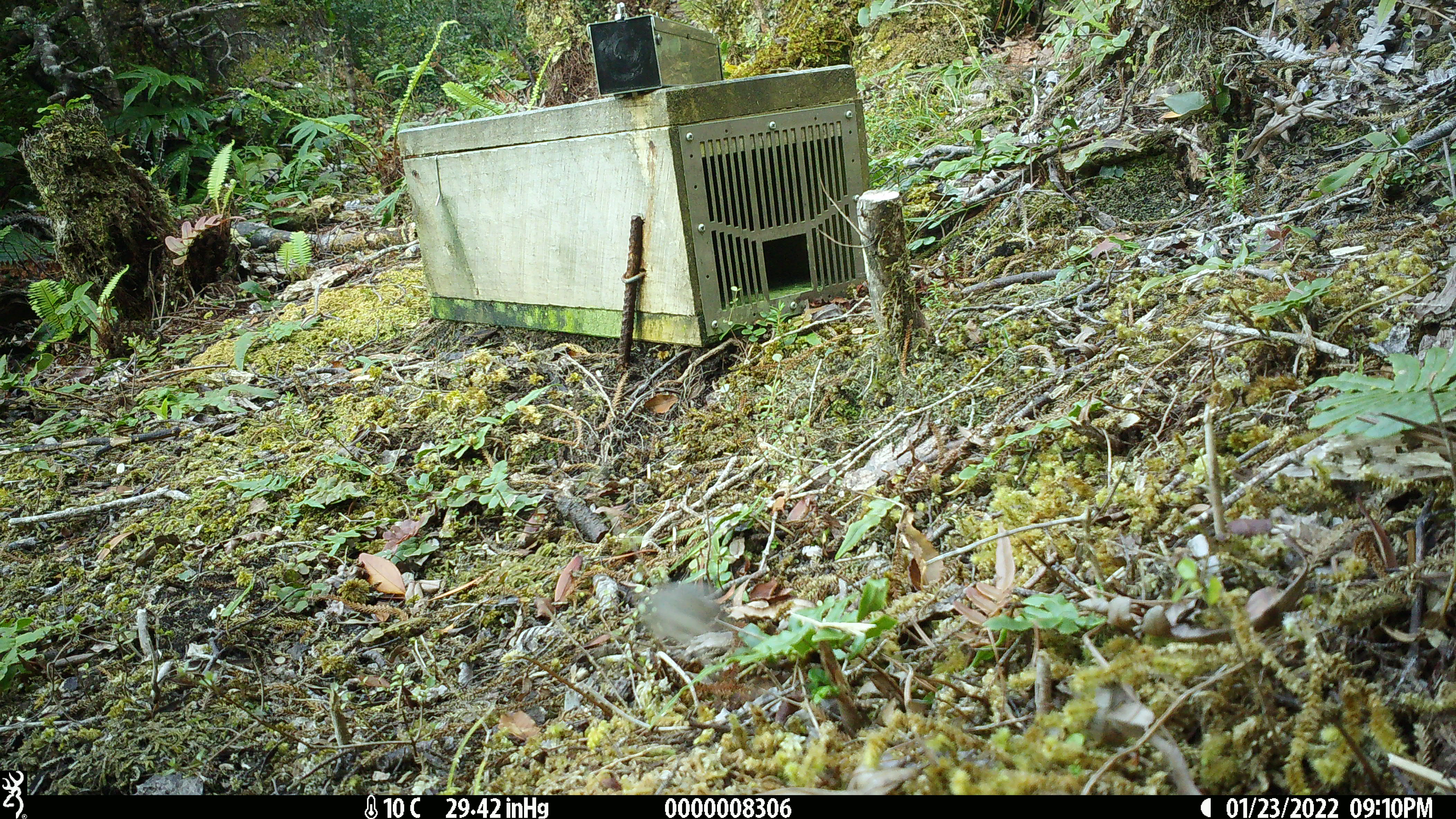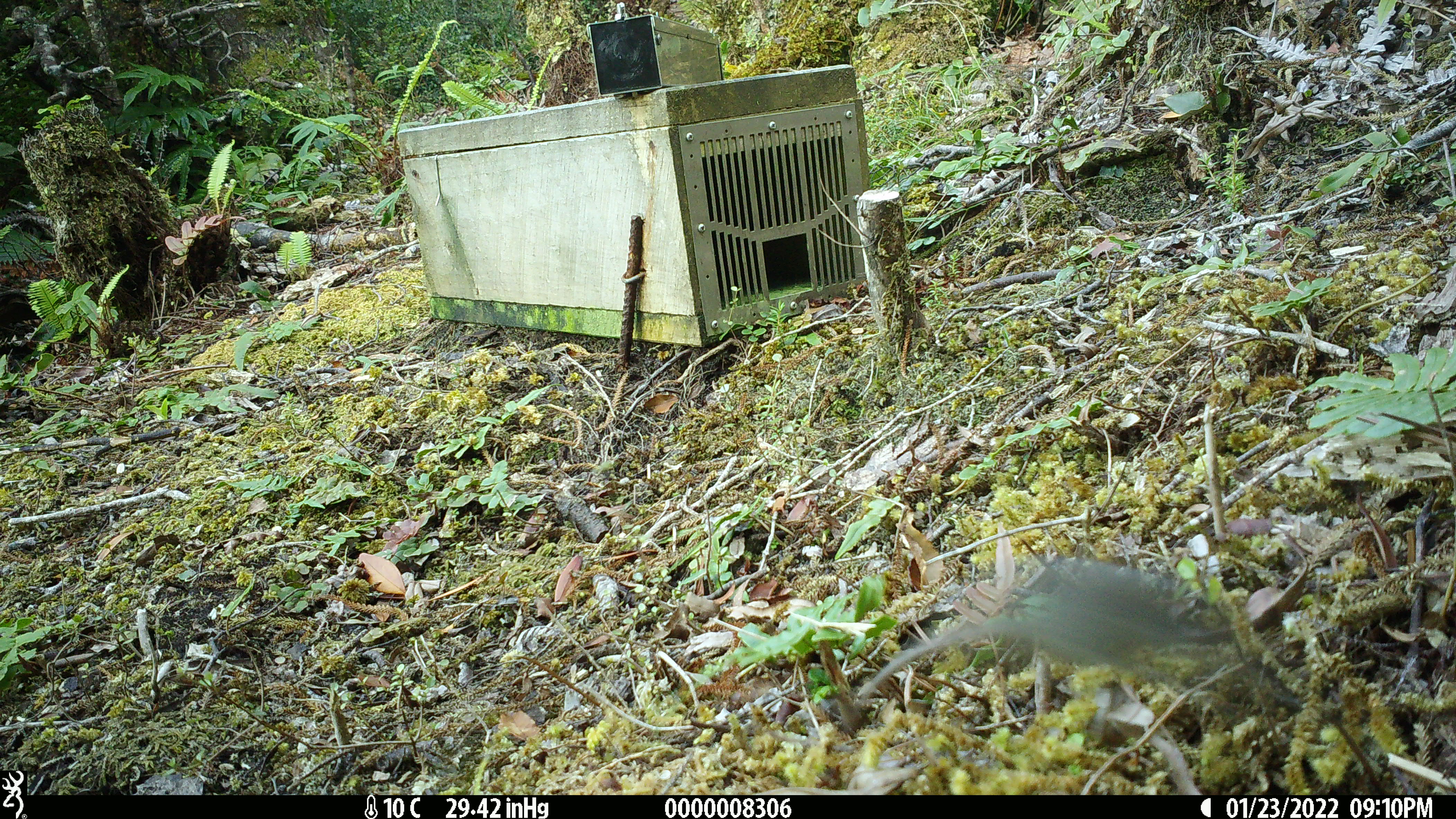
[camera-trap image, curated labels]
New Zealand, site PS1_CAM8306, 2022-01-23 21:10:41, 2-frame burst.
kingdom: Animalia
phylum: Chordata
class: Mammalia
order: Rodentia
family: Muridae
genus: Mus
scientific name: Mus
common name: mouse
Mouse (Mus).